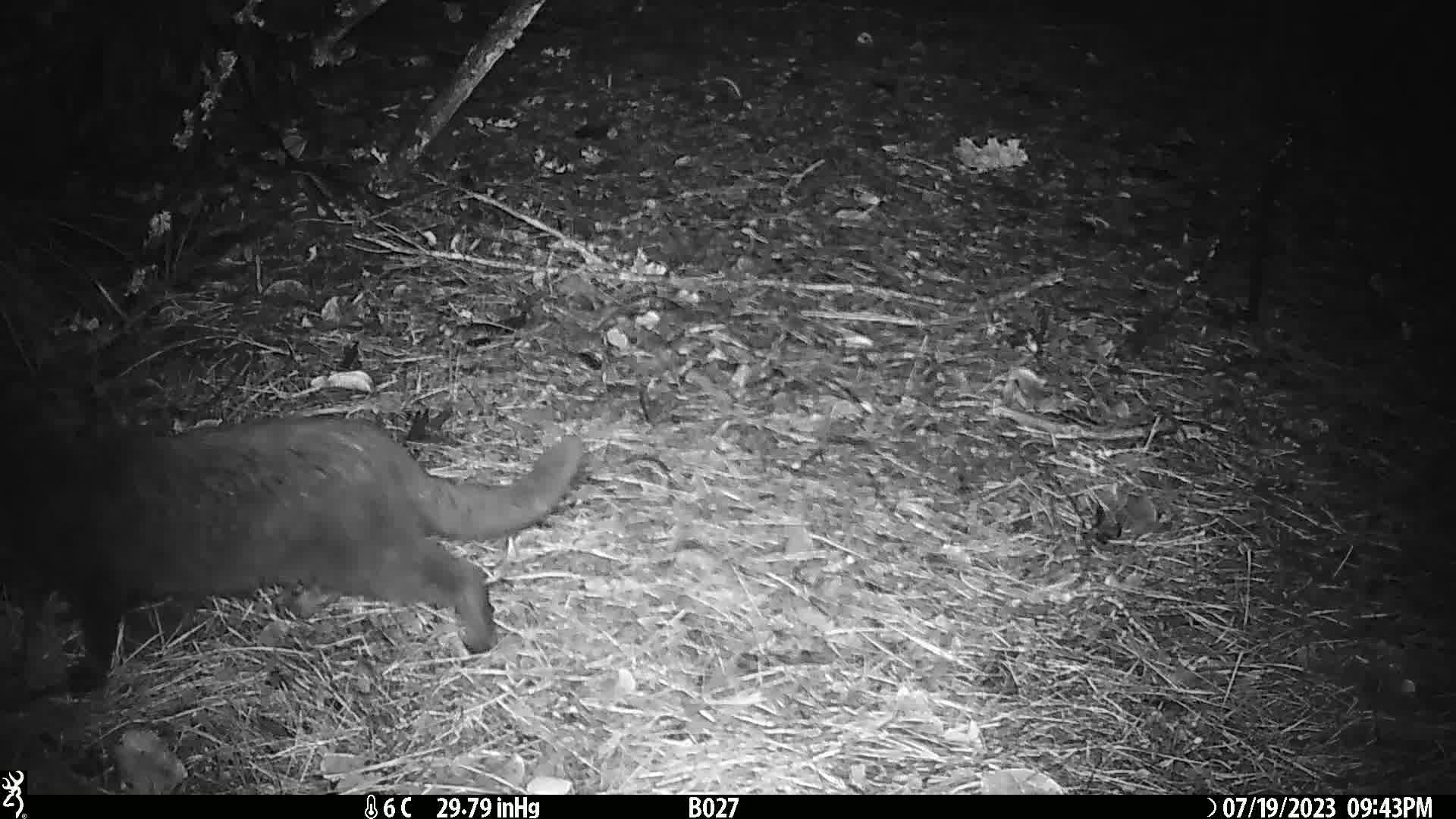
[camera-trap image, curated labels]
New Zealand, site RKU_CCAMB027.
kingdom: Animalia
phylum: Chordata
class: Mammalia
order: Carnivora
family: Felidae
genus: Felis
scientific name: Felis catus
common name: domestic cat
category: cat